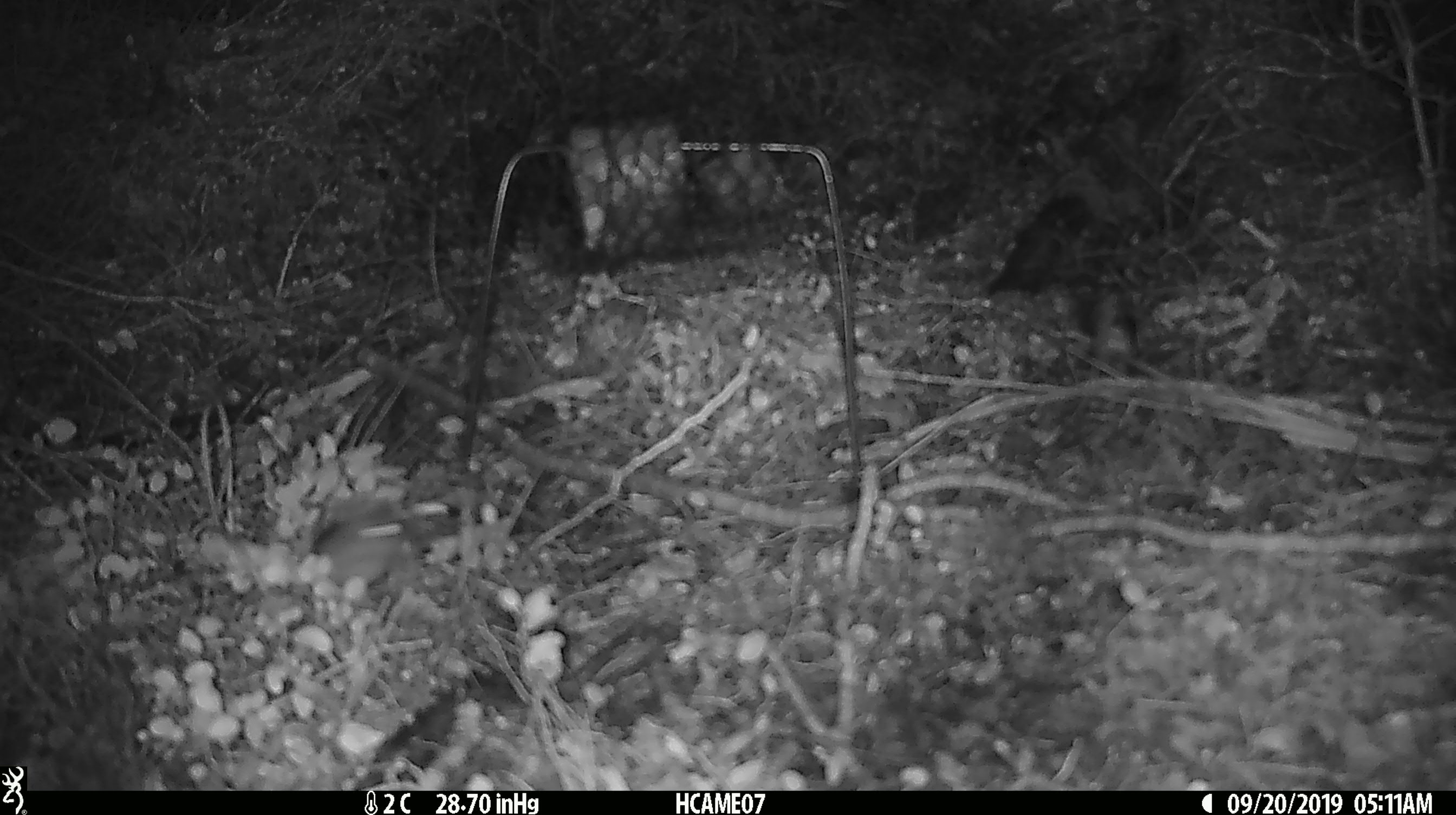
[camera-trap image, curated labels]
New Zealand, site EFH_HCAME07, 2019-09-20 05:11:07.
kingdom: Animalia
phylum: Chordata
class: Mammalia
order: Rodentia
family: Muridae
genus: Mus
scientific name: Mus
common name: mouse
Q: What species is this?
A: Mouse (Mus).